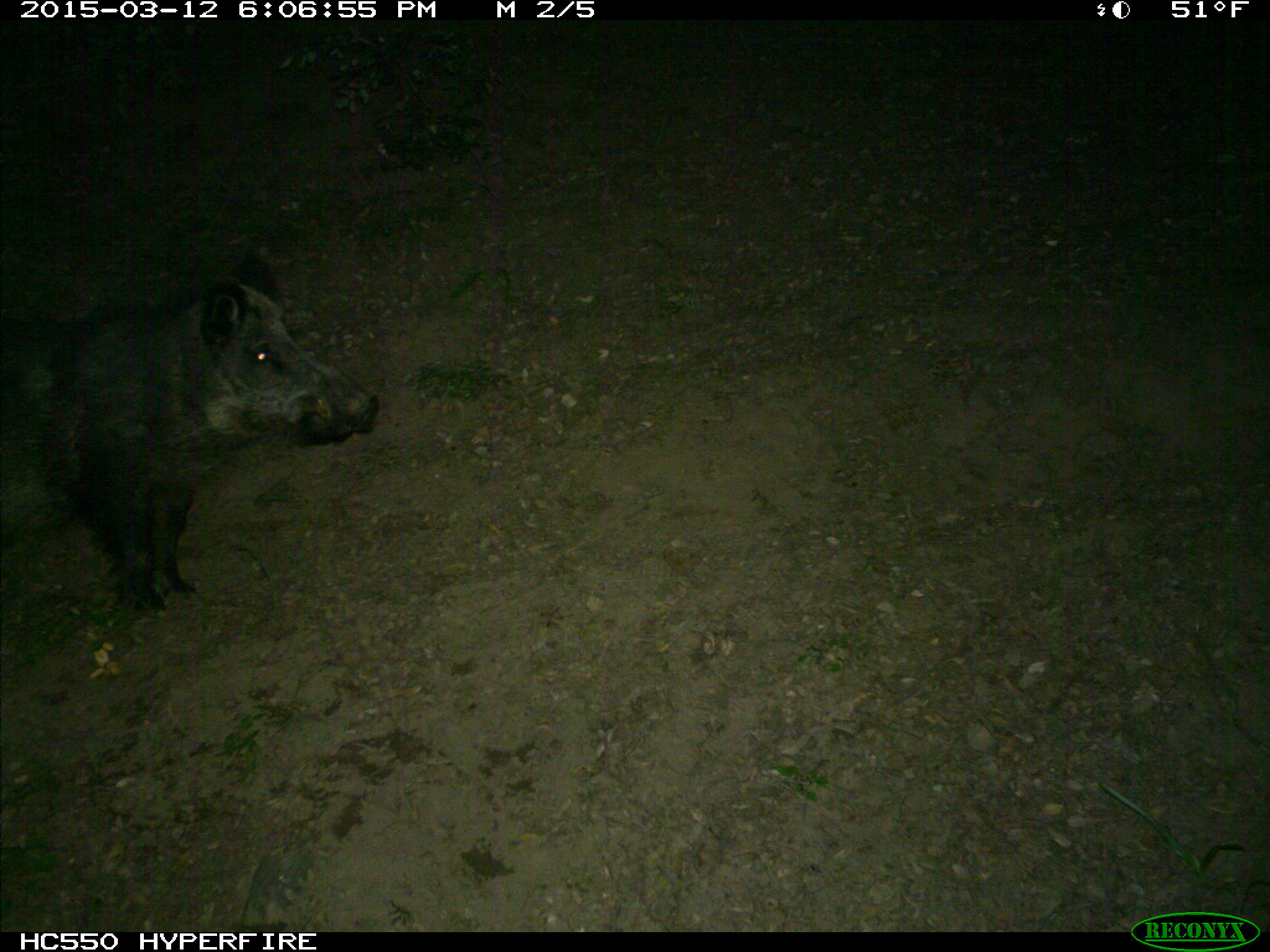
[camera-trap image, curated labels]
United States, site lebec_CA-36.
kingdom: Animalia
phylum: Chordata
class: Mammalia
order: Artiodactyla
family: Suidae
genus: Sus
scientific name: Sus scrofa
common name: wild boar